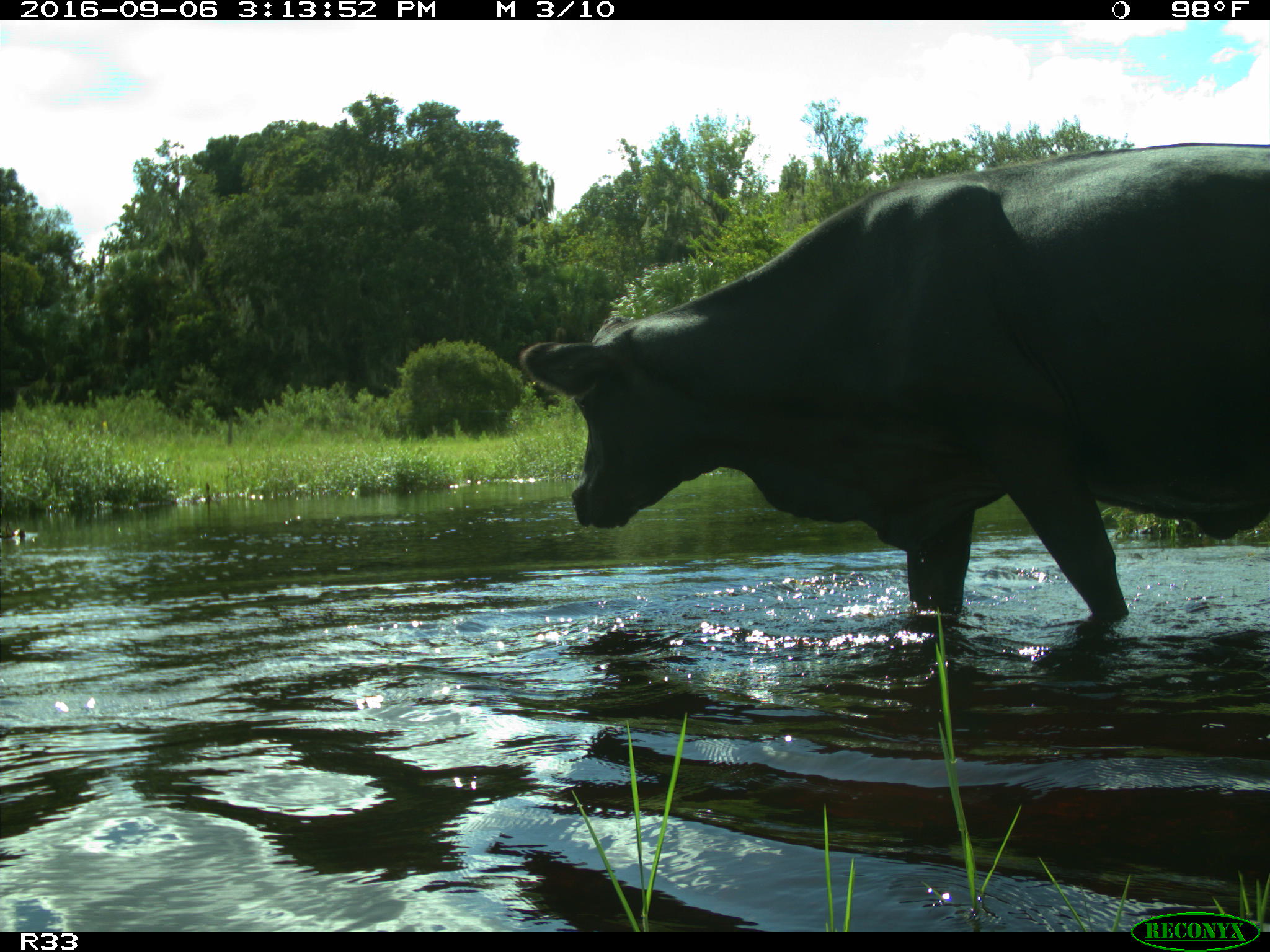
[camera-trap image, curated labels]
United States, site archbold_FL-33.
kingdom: Animalia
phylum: Chordata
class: Mammalia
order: Artiodactyla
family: Bovidae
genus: Bos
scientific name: Bos taurus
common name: domestic cow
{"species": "Bos taurus (domestic cow)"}